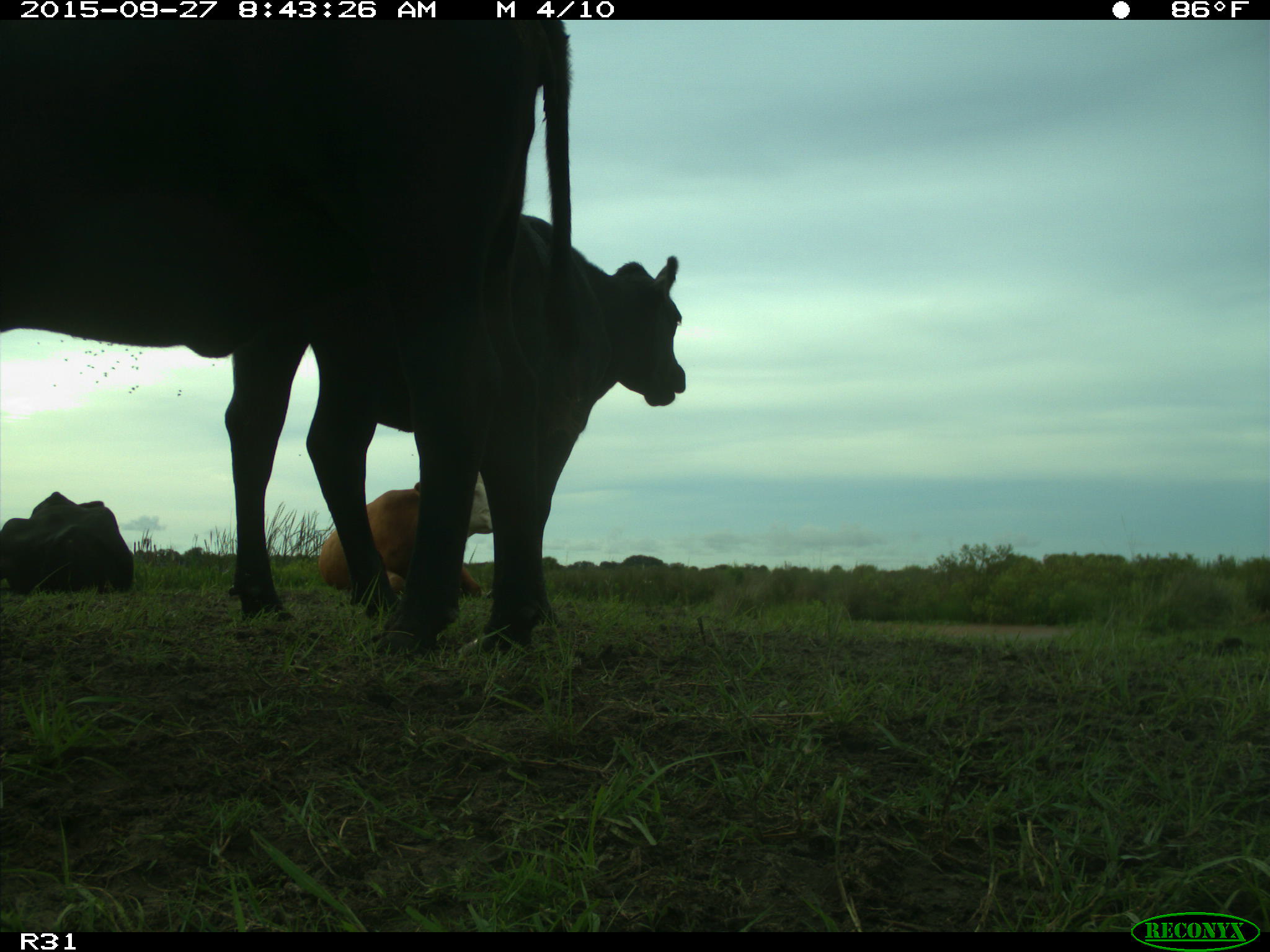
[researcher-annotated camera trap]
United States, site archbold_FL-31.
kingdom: Animalia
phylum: Chordata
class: Mammalia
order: Artiodactyla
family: Bovidae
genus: Bos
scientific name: Bos taurus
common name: domestic cow